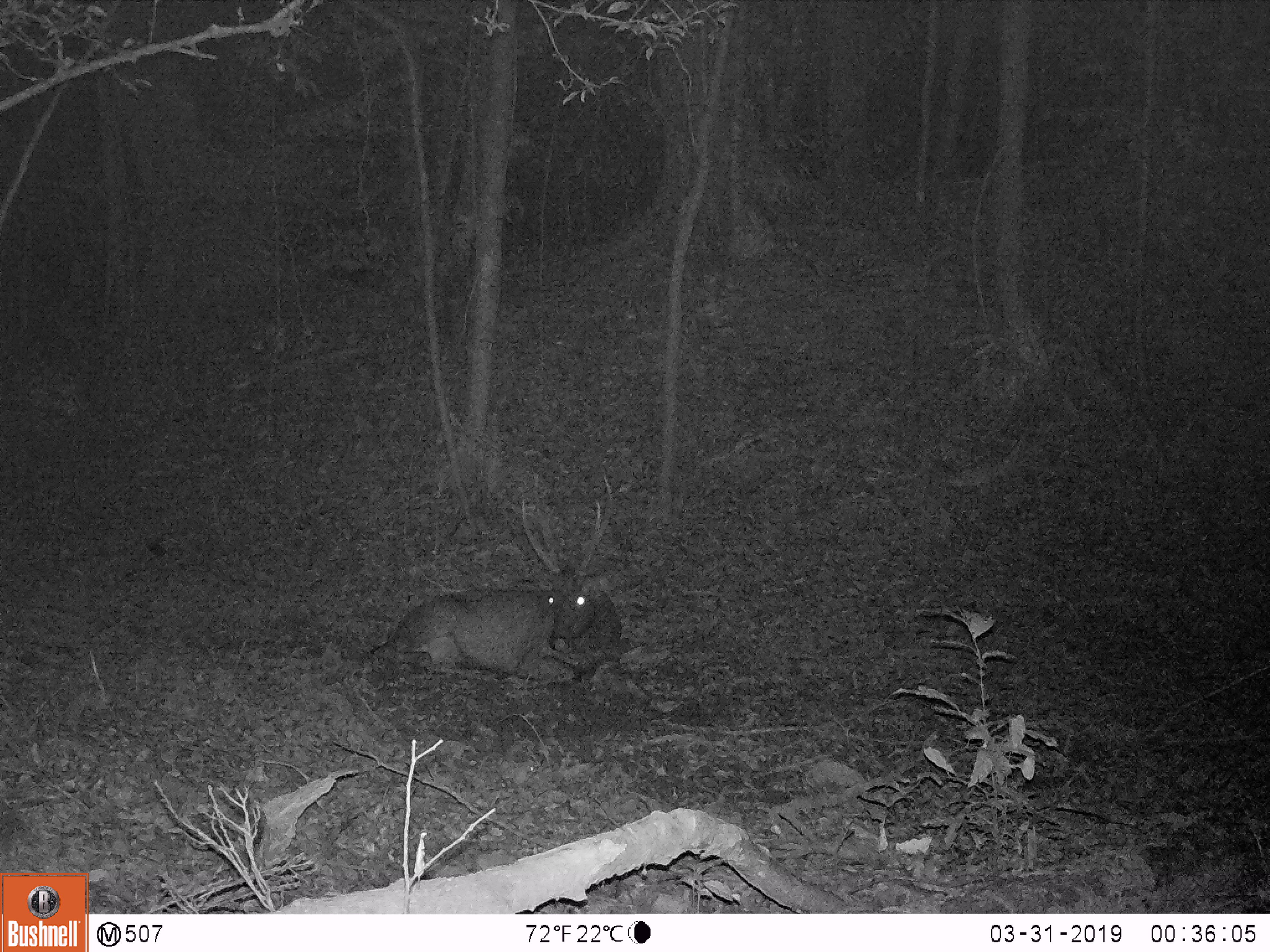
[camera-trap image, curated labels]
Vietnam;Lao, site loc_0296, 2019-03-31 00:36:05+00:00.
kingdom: Animalia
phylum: Chordata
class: Mammalia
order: Artiodactyla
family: Cervidae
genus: Rusa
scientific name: Rusa unicolor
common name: sambar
Sambar (Rusa unicolor). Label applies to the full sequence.